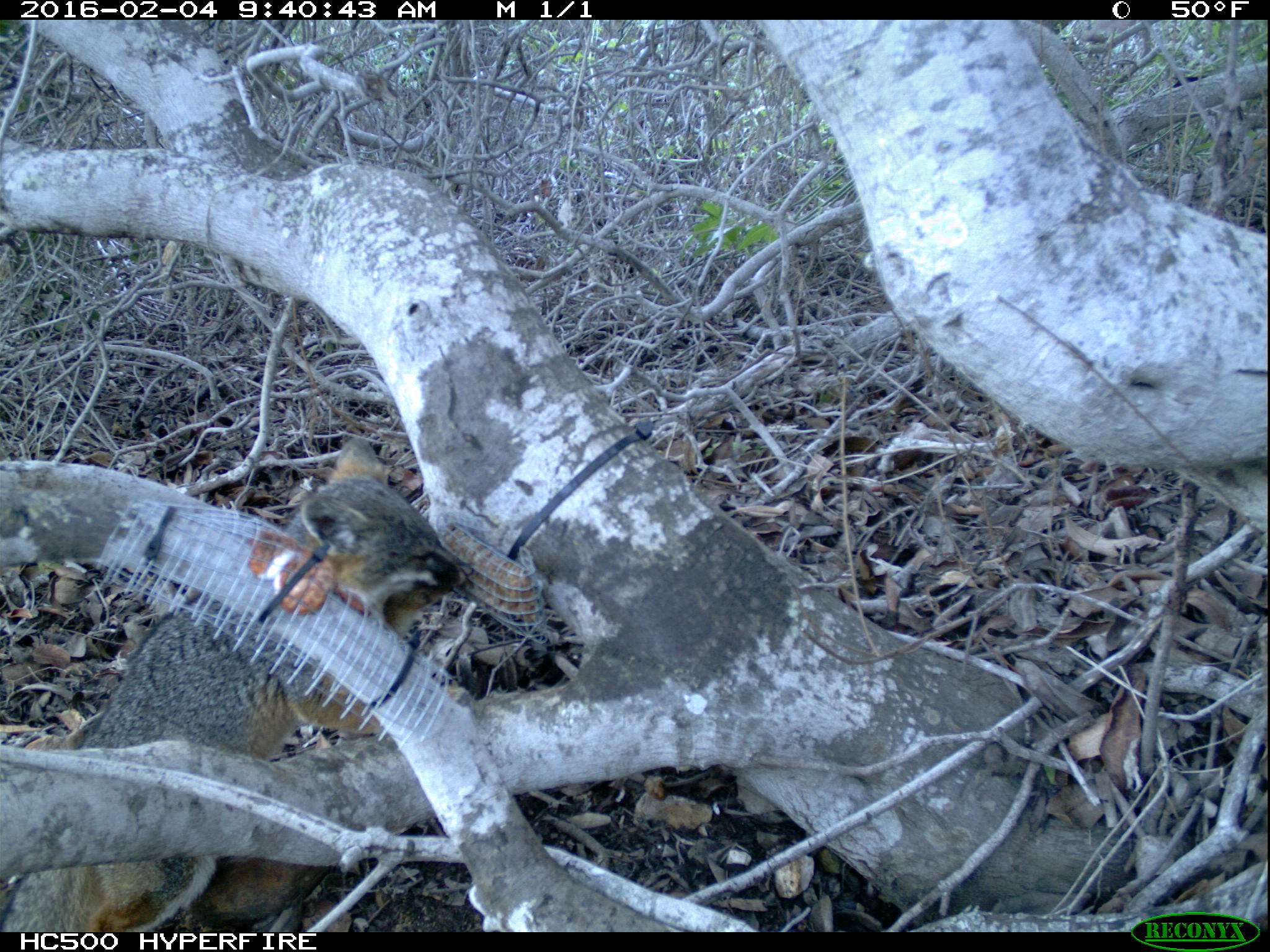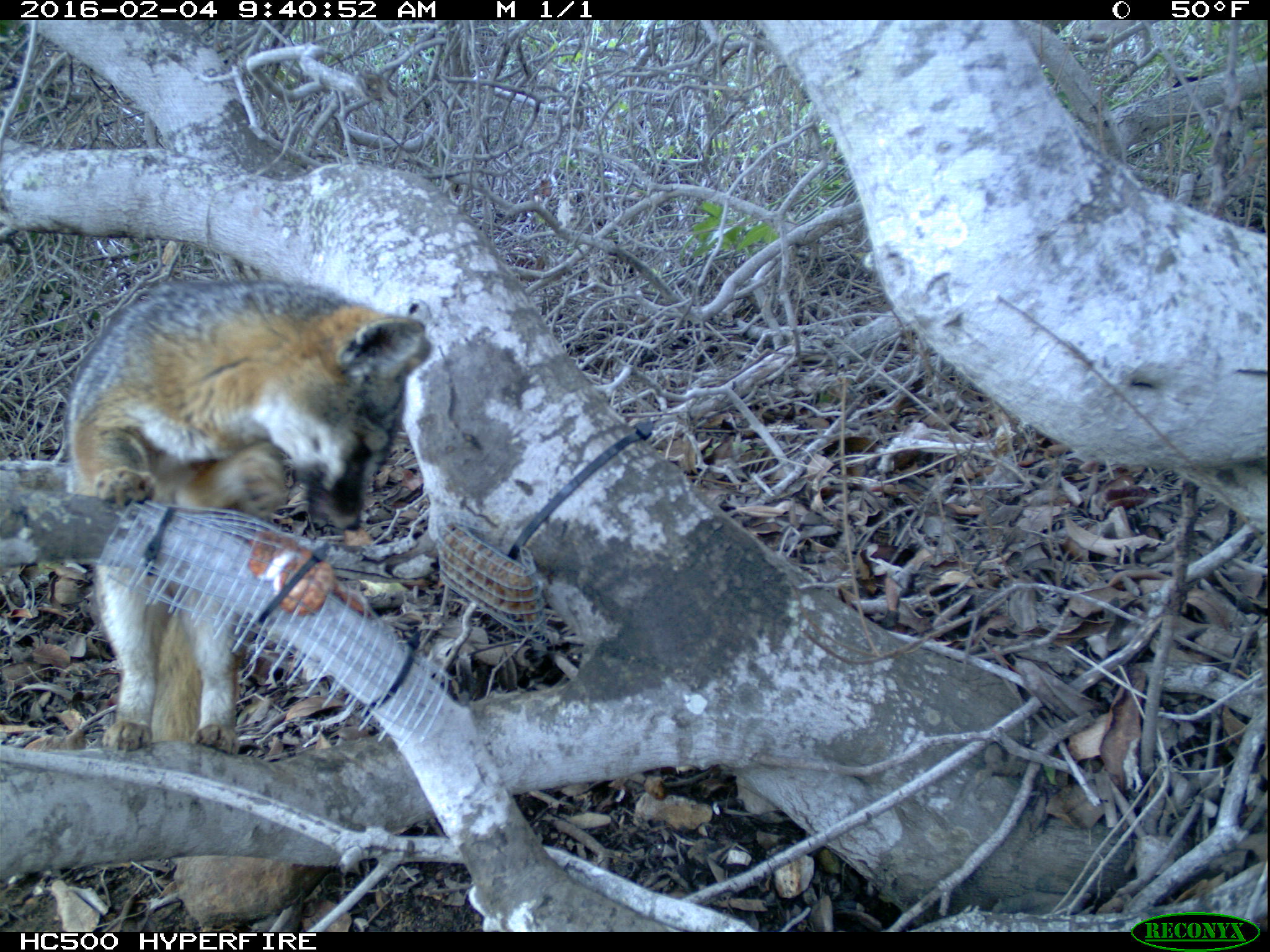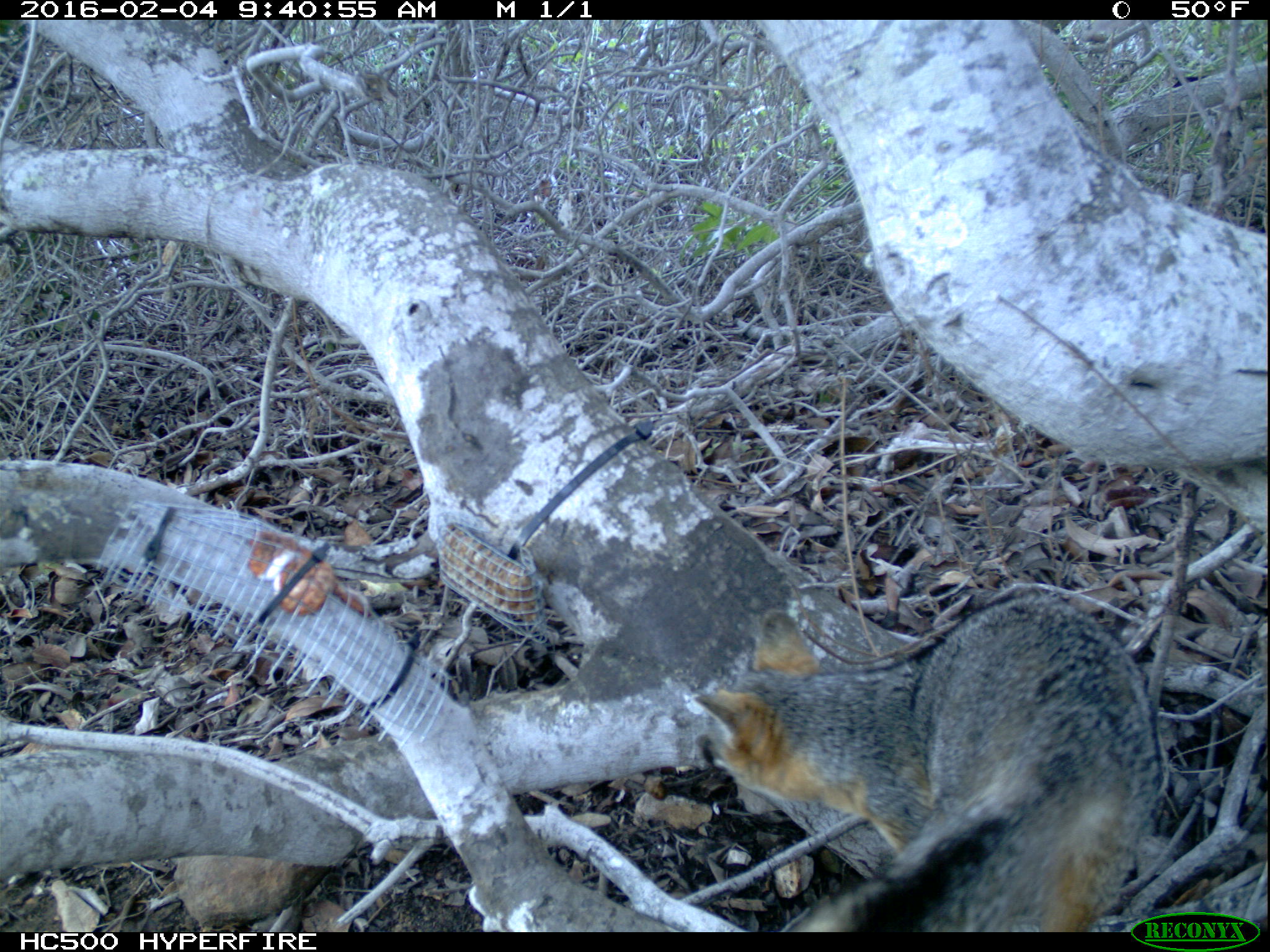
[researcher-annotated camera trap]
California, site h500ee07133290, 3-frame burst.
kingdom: Animalia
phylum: Chordata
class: Mammalia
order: Carnivora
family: Canidae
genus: Urocyon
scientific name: Urocyon littoralis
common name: island fox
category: fox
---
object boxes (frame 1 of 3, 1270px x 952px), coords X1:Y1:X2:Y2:
fox: 0:434:468:932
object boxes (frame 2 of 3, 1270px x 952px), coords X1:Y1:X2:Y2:
fox: 61:278:432:754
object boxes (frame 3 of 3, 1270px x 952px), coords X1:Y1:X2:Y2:
fox: 692:592:1158:933